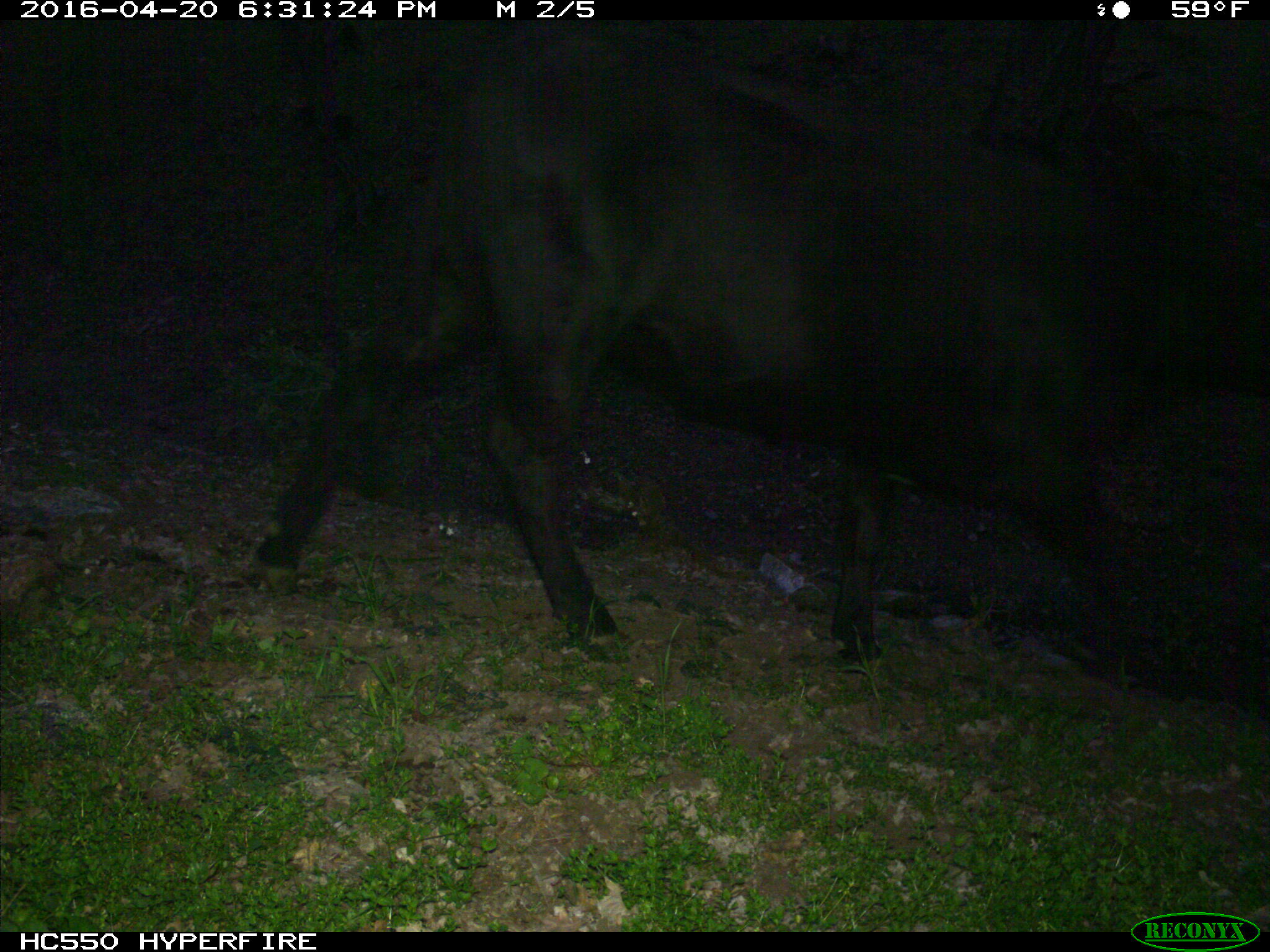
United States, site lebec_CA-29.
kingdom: Animalia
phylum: Chordata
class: Mammalia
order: Artiodactyla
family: Bovidae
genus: Bos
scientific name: Bos taurus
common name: domestic cow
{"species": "Bos taurus (domestic cow)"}